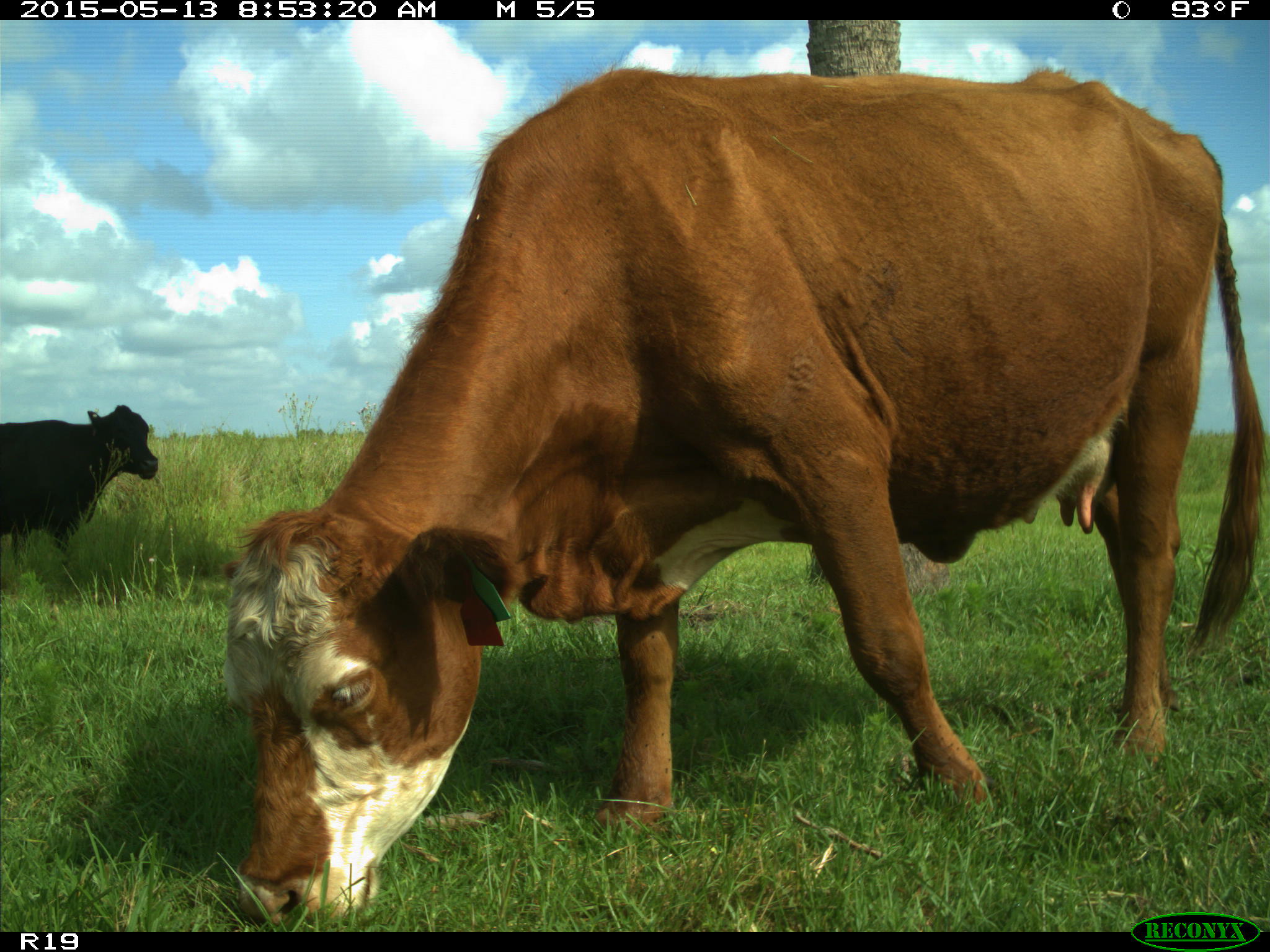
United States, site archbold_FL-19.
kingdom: Animalia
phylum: Chordata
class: Mammalia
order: Artiodactyla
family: Bovidae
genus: Bos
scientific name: Bos taurus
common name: domestic cow